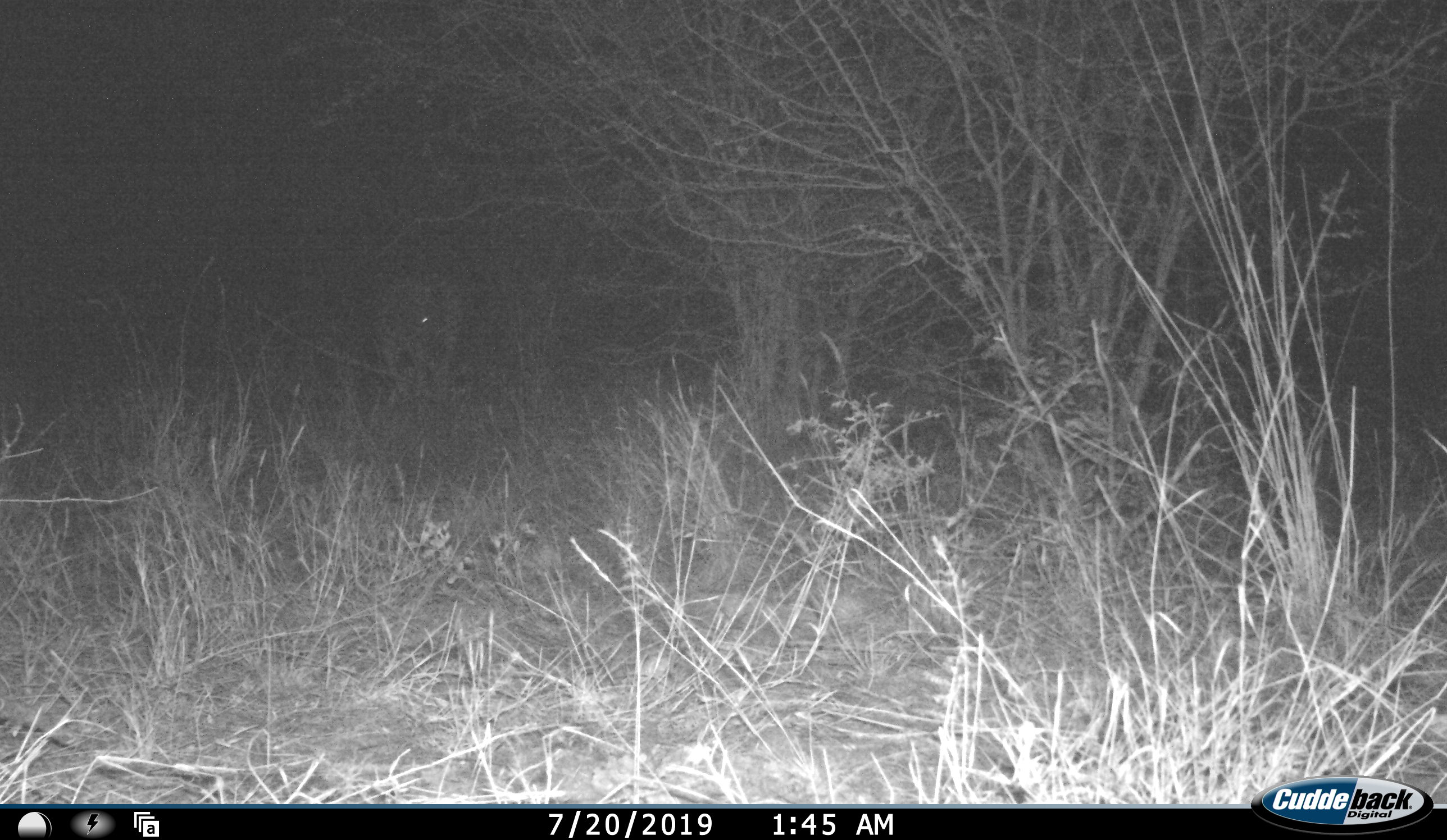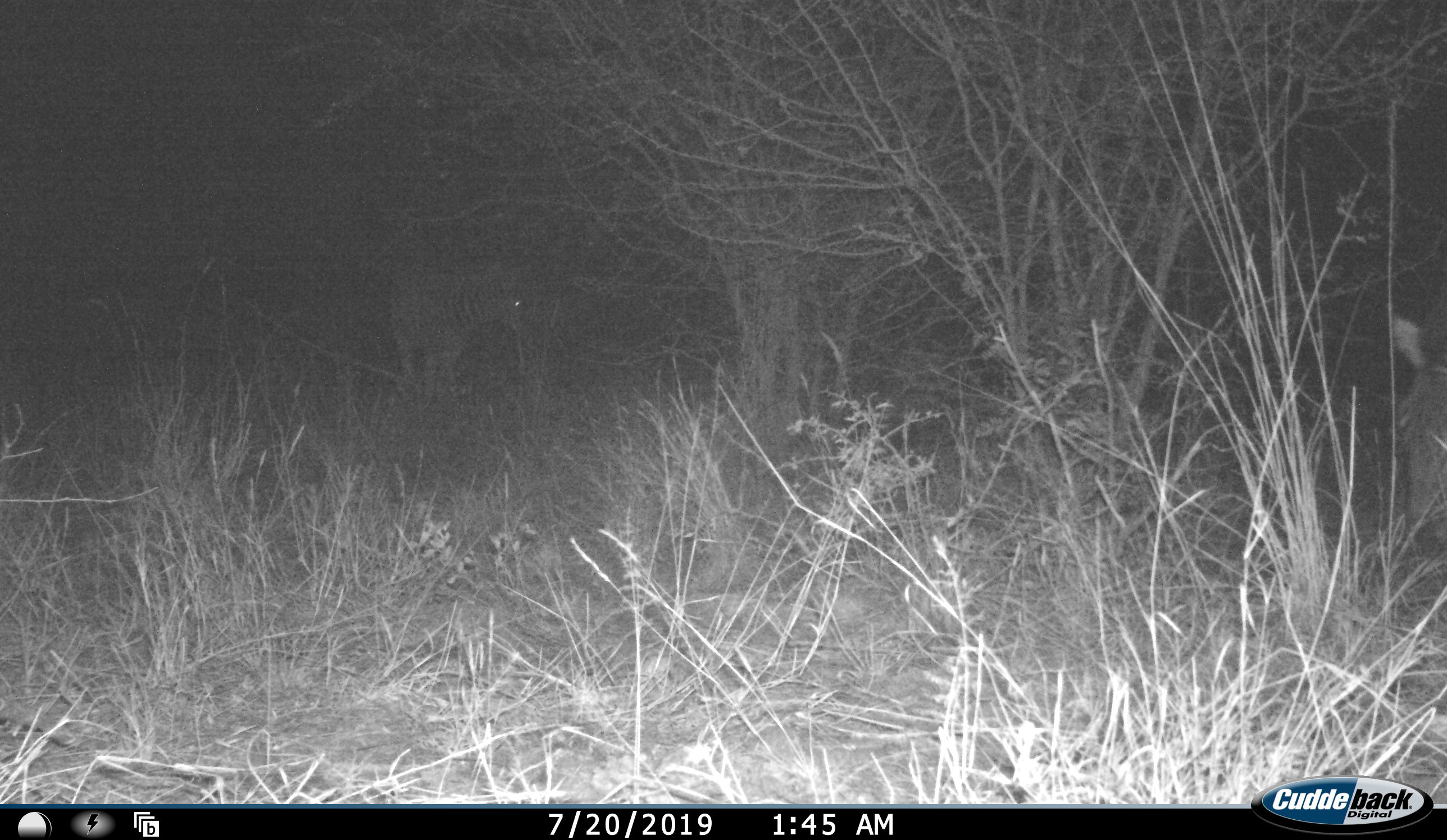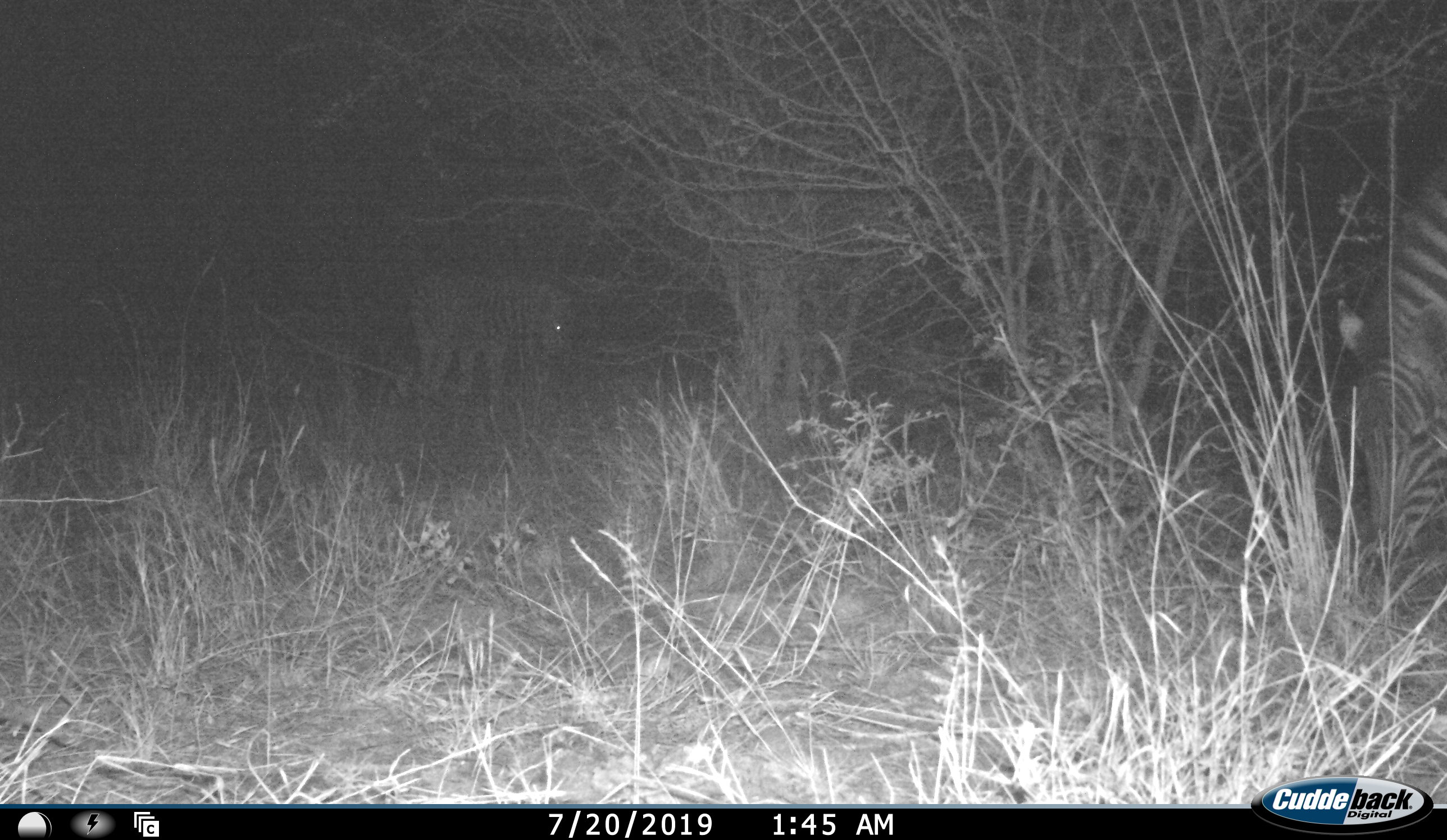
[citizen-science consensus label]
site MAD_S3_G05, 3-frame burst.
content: unidentified animal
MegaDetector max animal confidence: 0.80